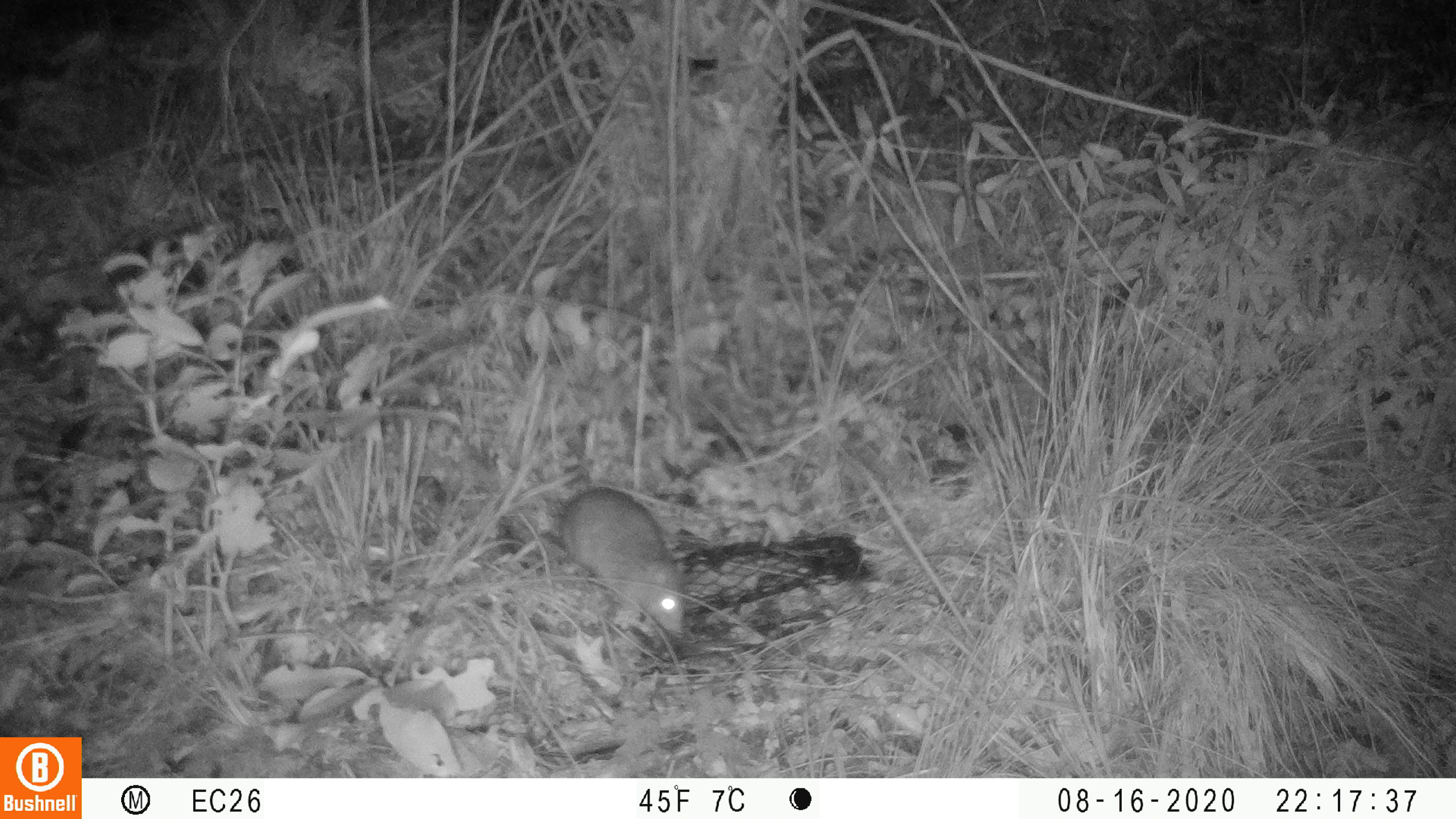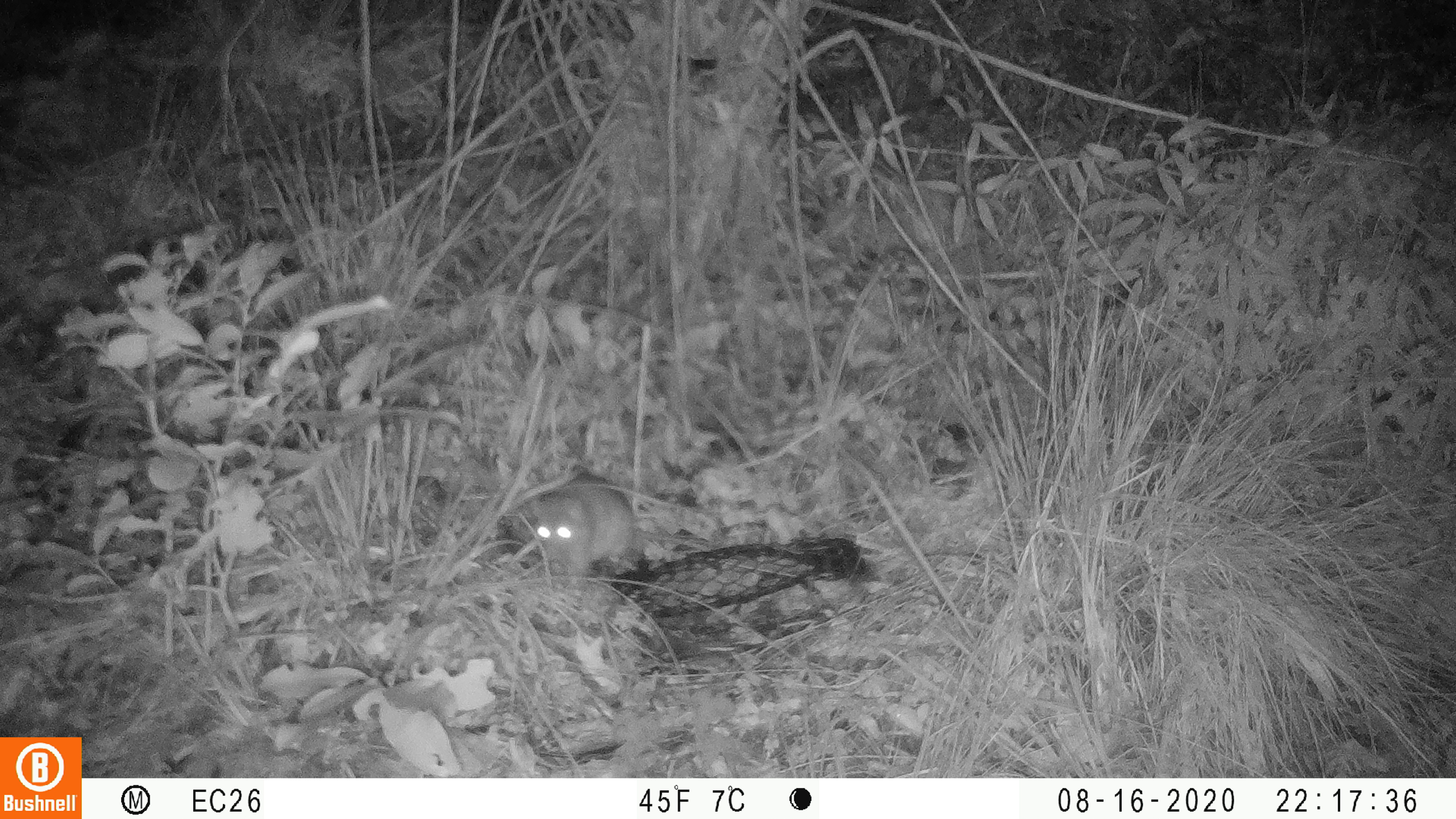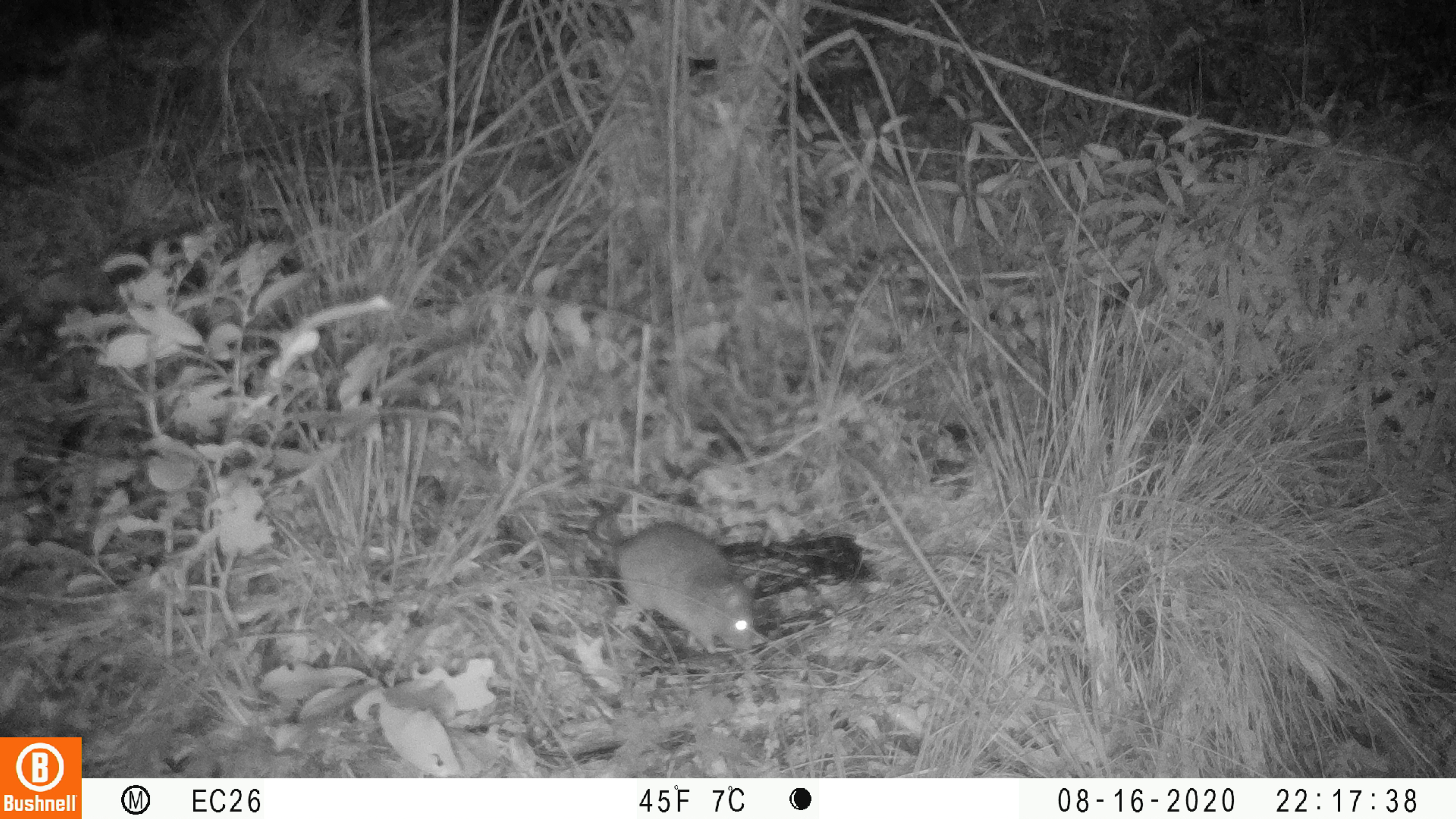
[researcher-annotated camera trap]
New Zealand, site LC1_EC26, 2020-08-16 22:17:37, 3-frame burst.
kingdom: Animalia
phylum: Chordata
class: Mammalia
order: Rodentia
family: Muridae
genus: Rattus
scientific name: Rattus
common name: rat